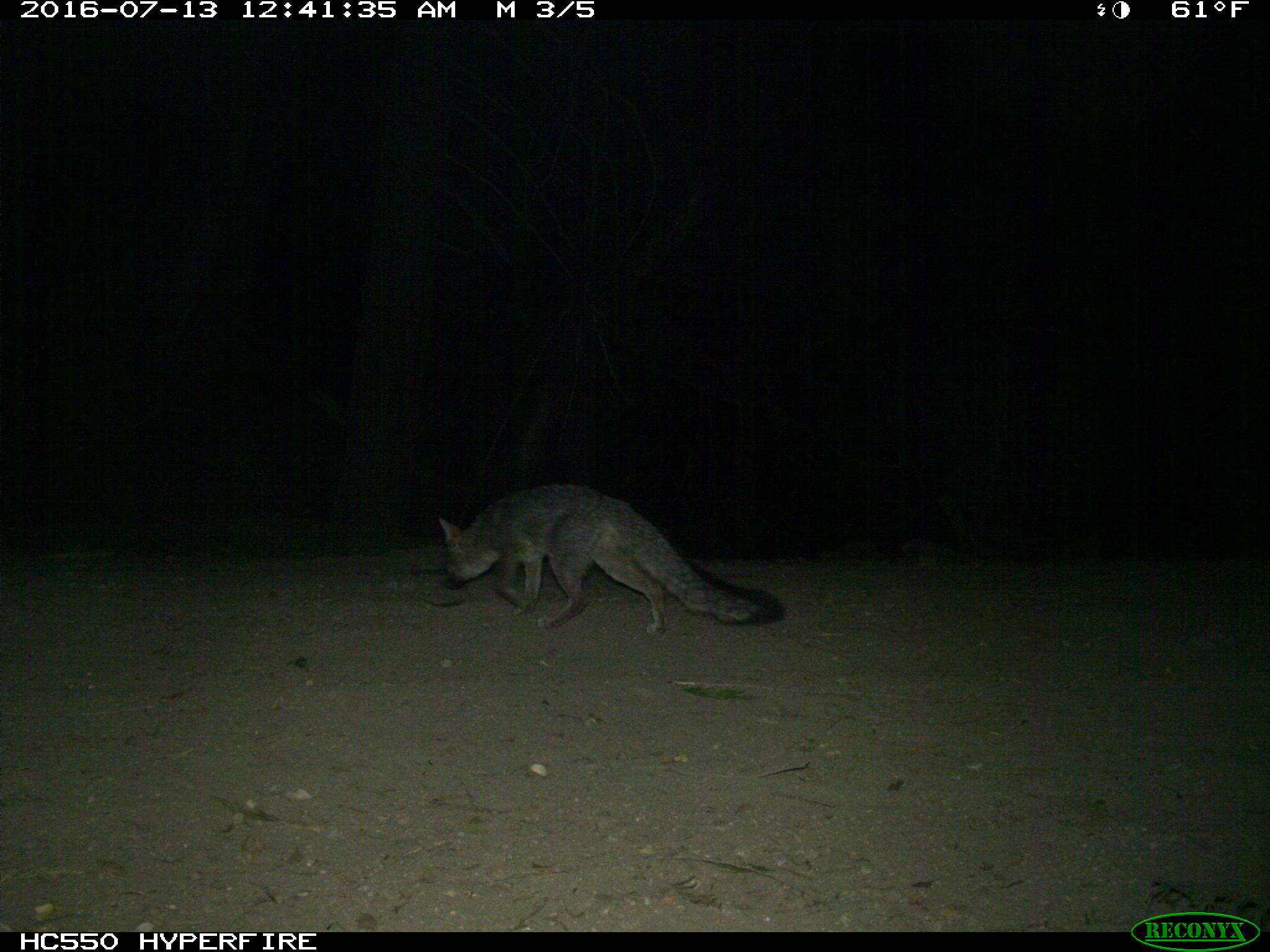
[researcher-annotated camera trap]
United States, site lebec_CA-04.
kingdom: Animalia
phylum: Chordata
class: Mammalia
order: Carnivora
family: Canidae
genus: Urocyon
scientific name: Urocyon cinereoargenteus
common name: gray fox